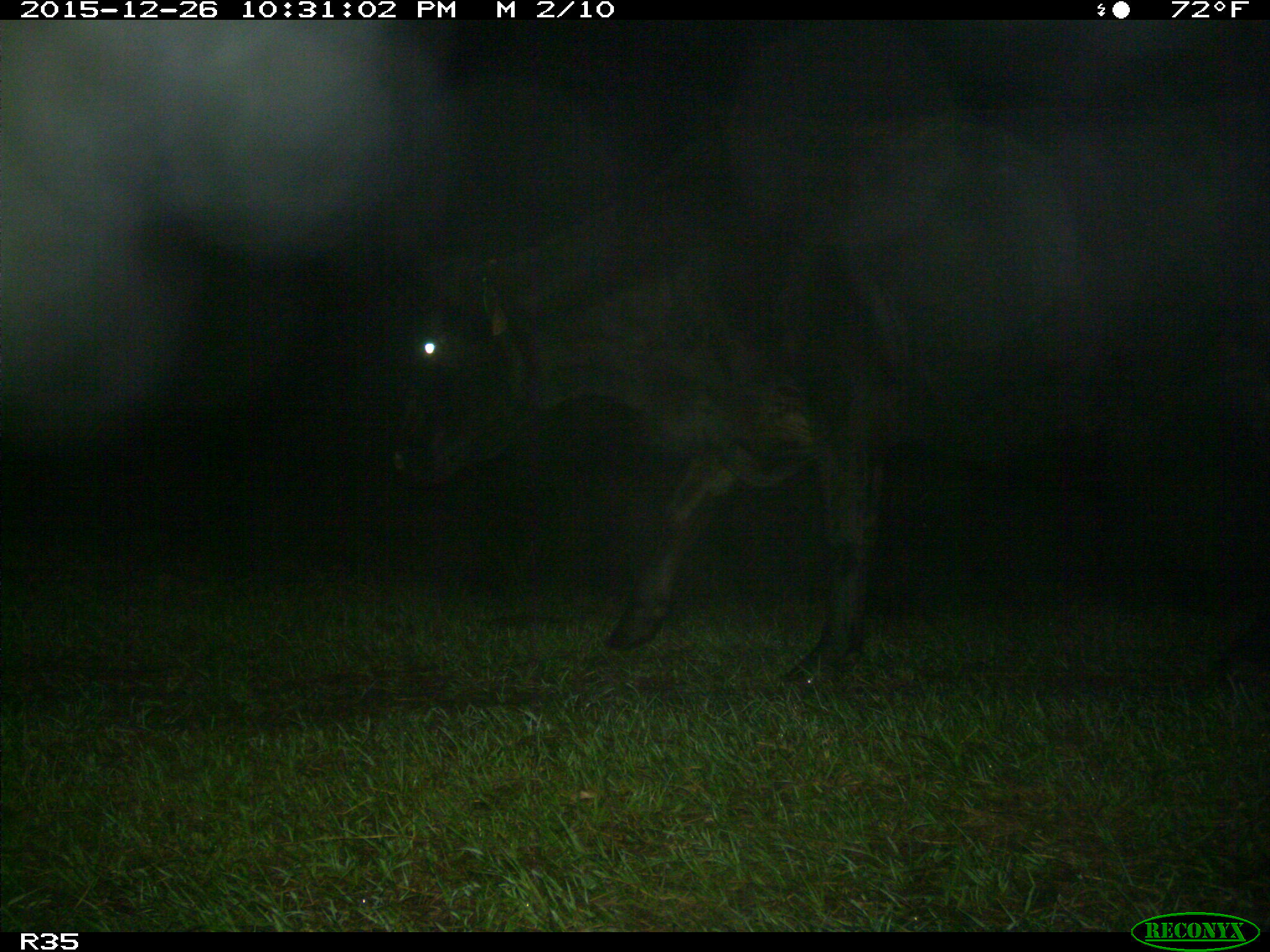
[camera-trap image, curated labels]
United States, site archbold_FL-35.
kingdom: Animalia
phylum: Chordata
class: Mammalia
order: Artiodactyla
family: Bovidae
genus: Bos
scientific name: Bos taurus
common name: domestic cow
Bos taurus (domestic cow).